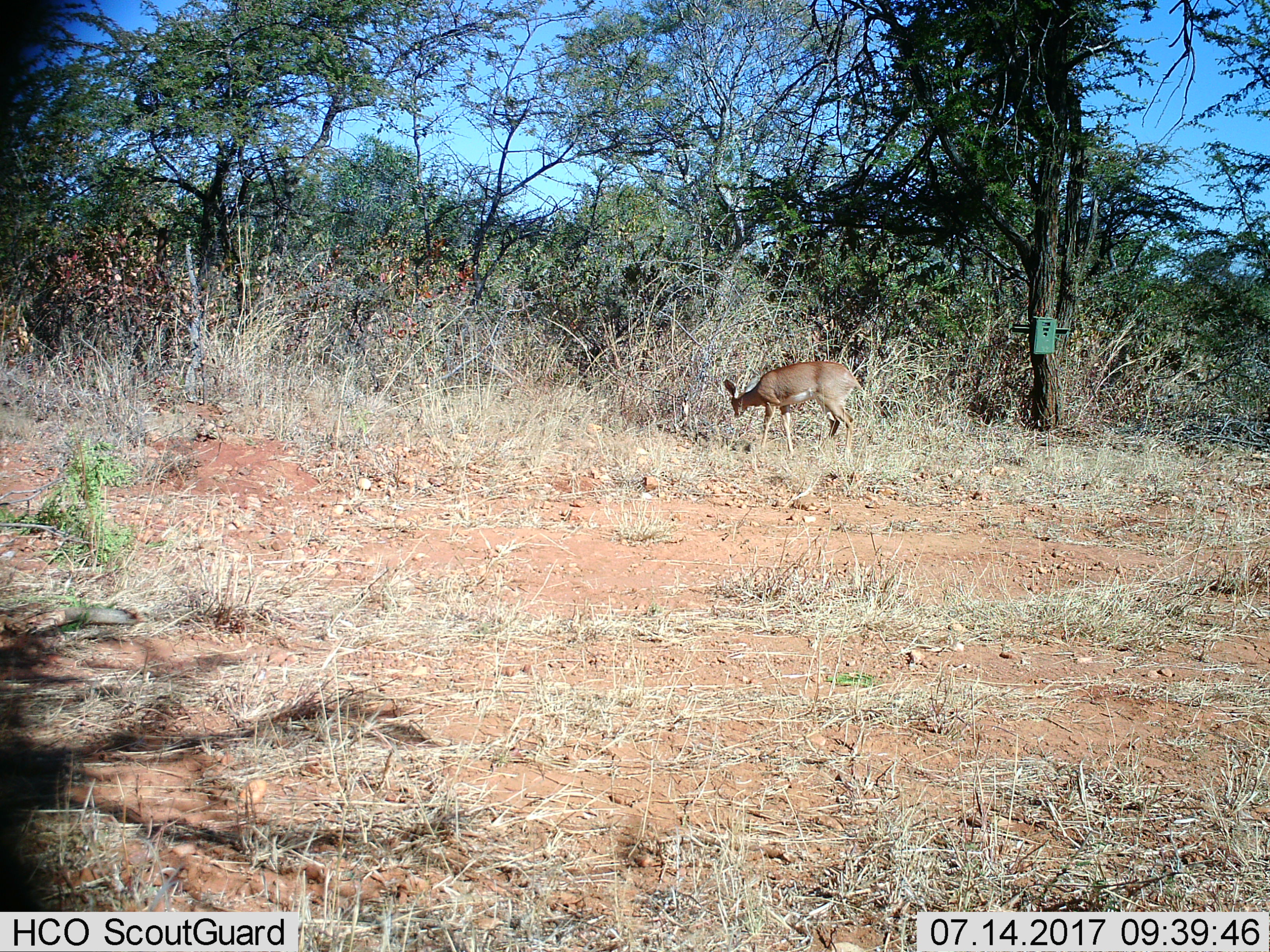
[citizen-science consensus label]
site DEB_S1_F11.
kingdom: Animalia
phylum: Chordata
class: Mammalia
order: Artiodactyla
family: Bovidae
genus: Raphicerus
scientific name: Raphicerus campestris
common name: steenbok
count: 1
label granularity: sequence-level